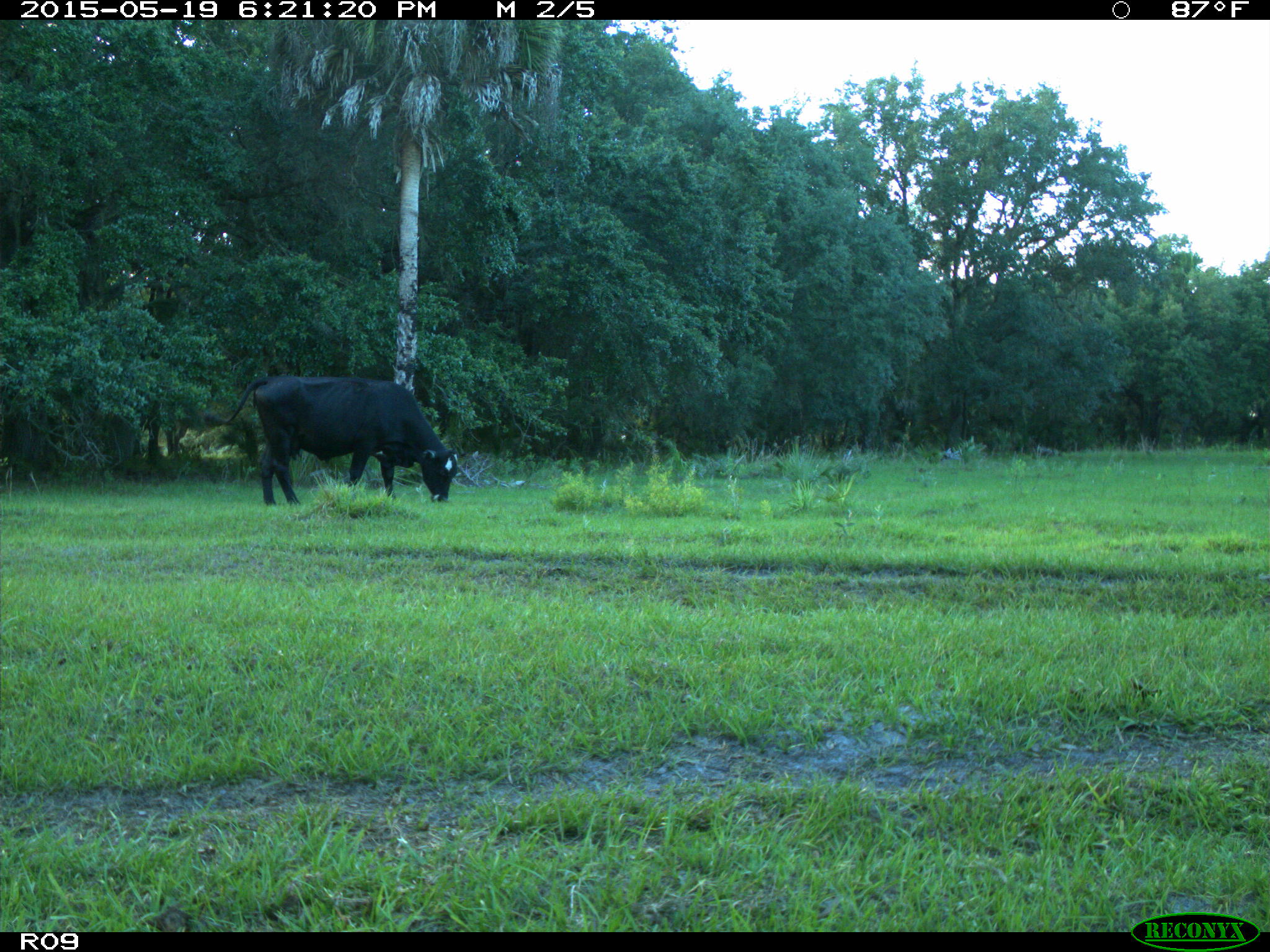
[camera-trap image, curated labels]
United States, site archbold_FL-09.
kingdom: Animalia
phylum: Chordata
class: Mammalia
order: Artiodactyla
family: Bovidae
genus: Bos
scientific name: Bos taurus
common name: domestic cow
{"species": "Bos taurus (domestic cow)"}